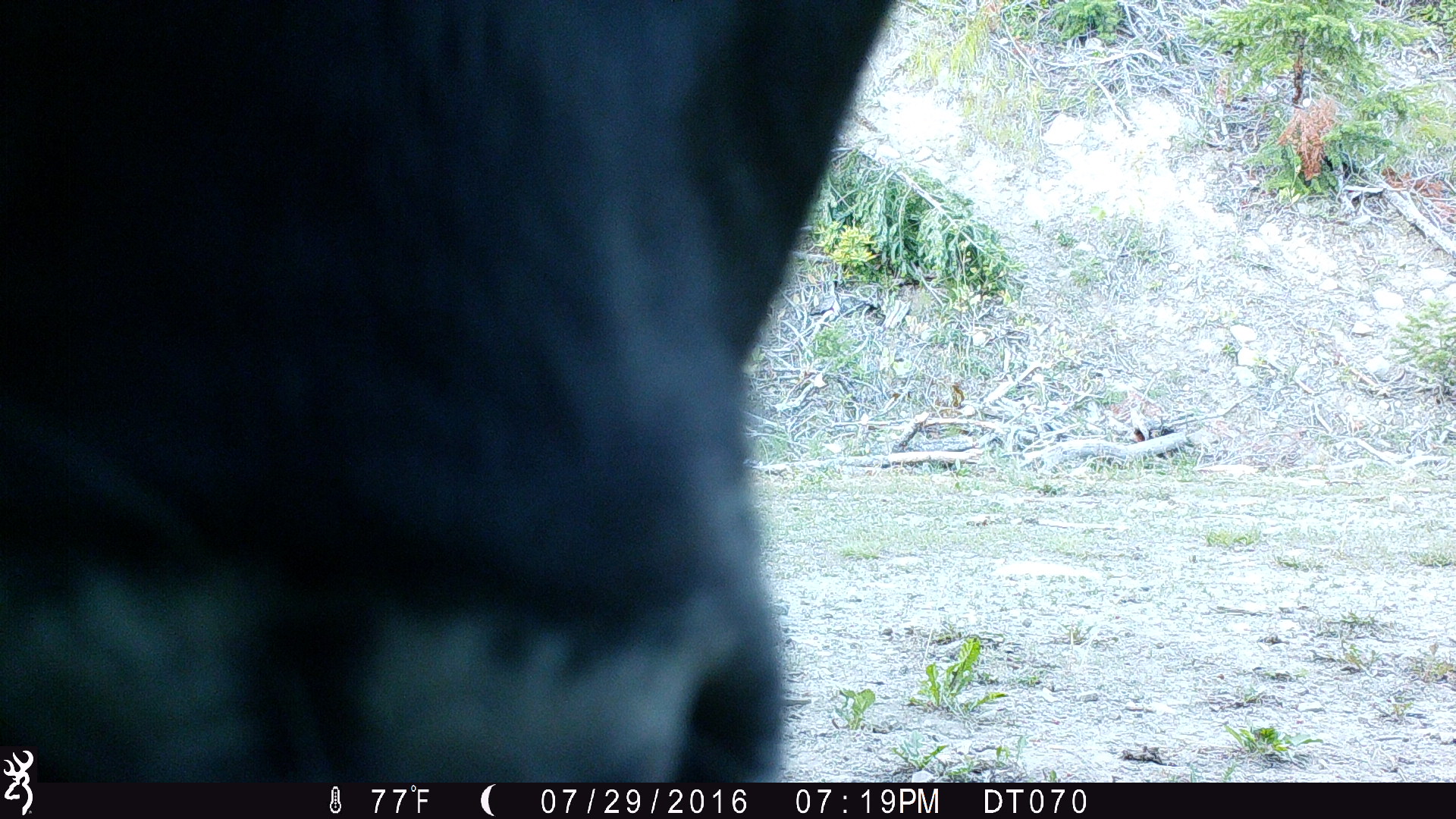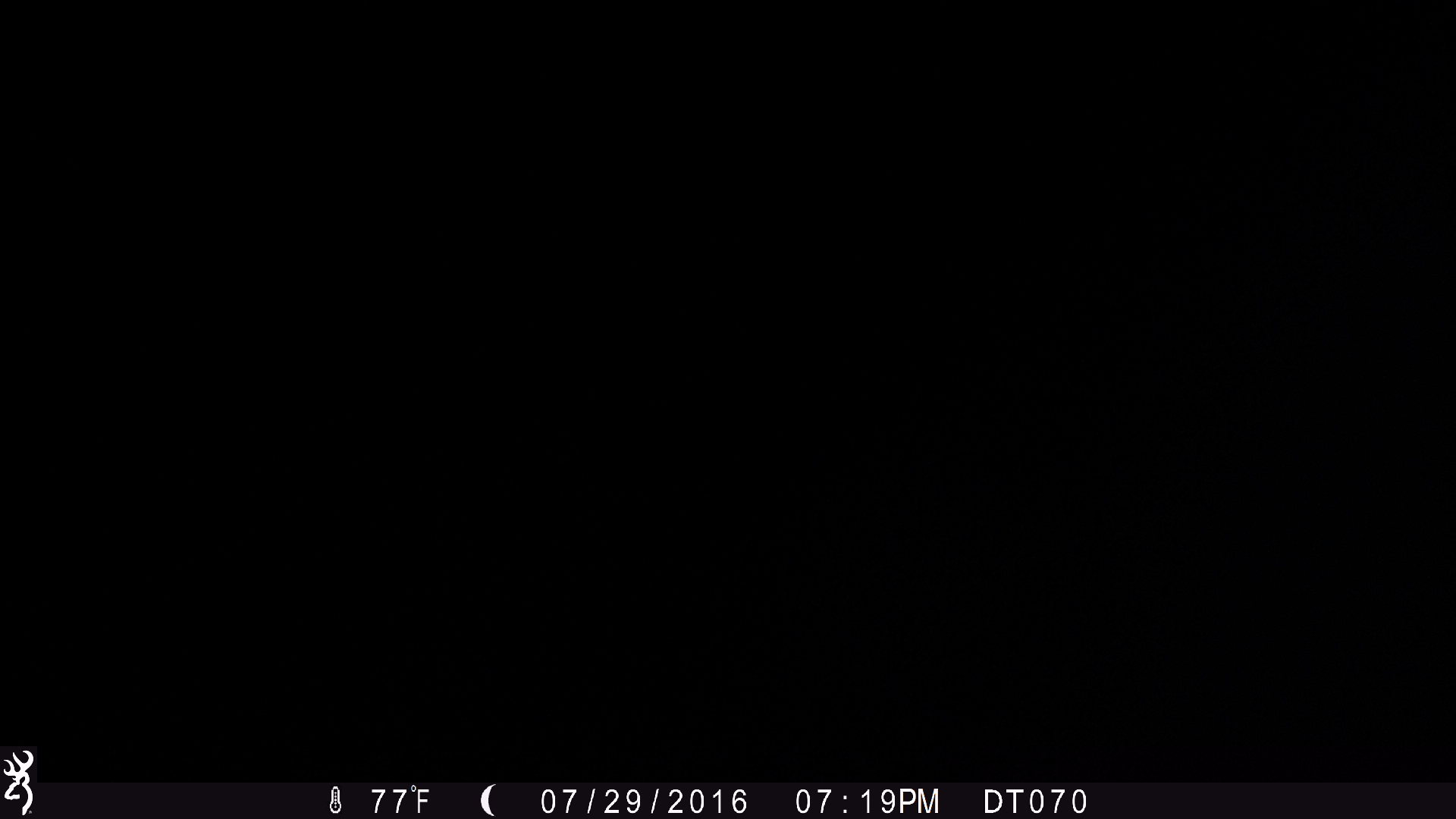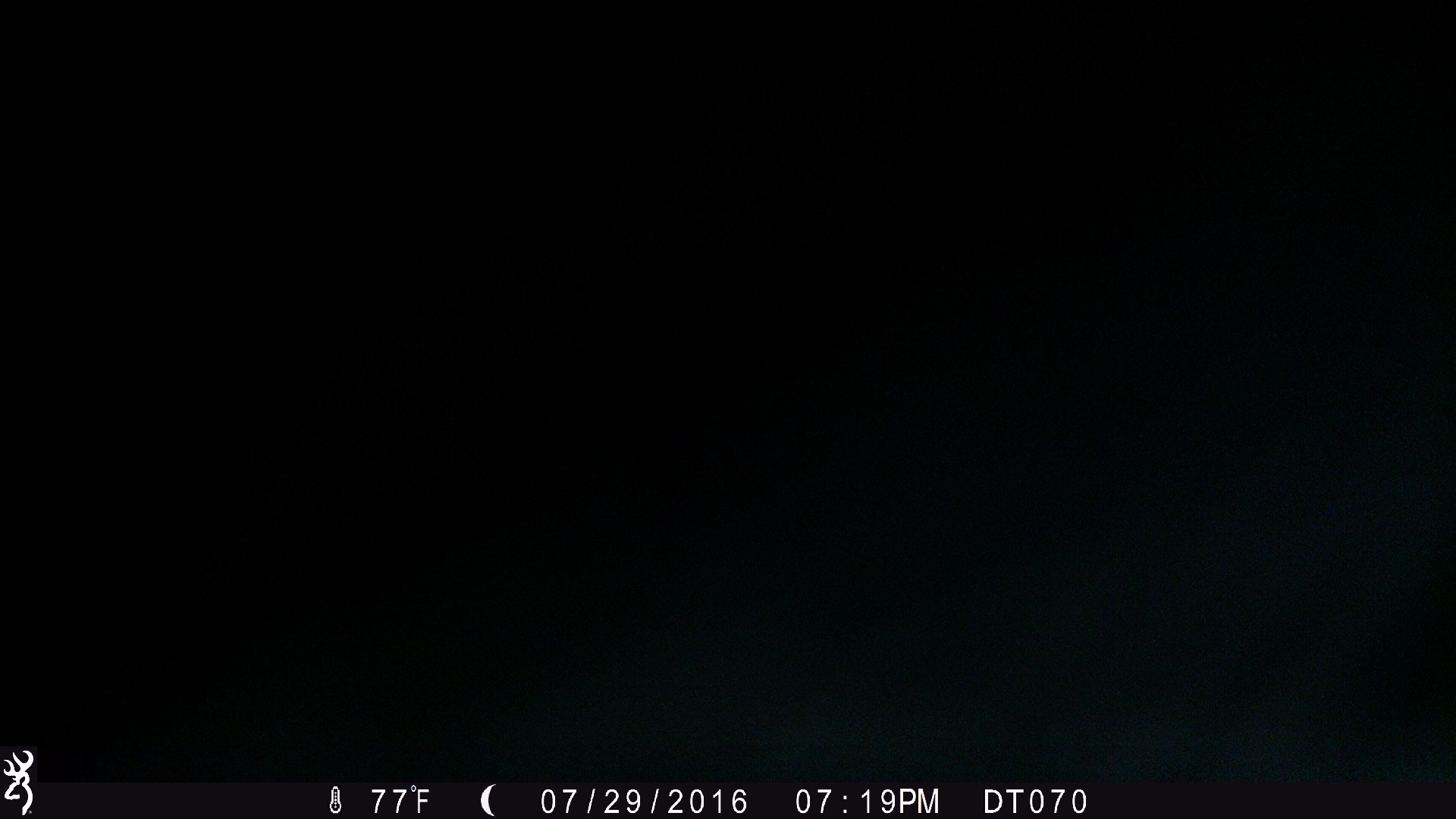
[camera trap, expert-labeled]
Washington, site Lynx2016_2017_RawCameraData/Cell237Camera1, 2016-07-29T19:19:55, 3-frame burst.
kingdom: Animalia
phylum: Chordata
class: Mammalia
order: Artiodactyla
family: Bovidae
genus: Bos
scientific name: Bos taurus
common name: domestic cattle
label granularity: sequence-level